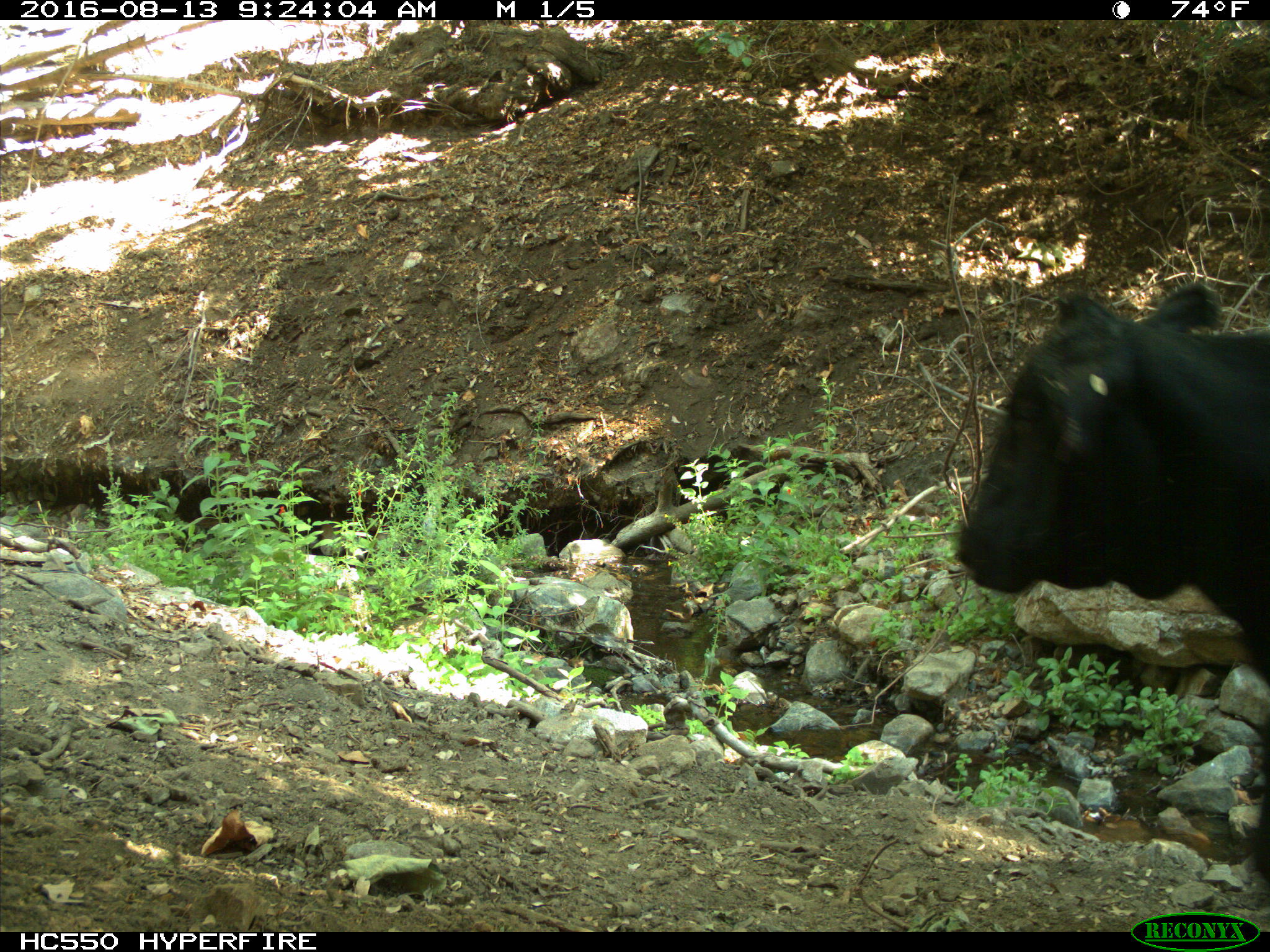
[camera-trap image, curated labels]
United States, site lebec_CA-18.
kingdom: Animalia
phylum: Chordata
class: Mammalia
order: Artiodactyla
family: Bovidae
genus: Bos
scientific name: Bos taurus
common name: domestic cow